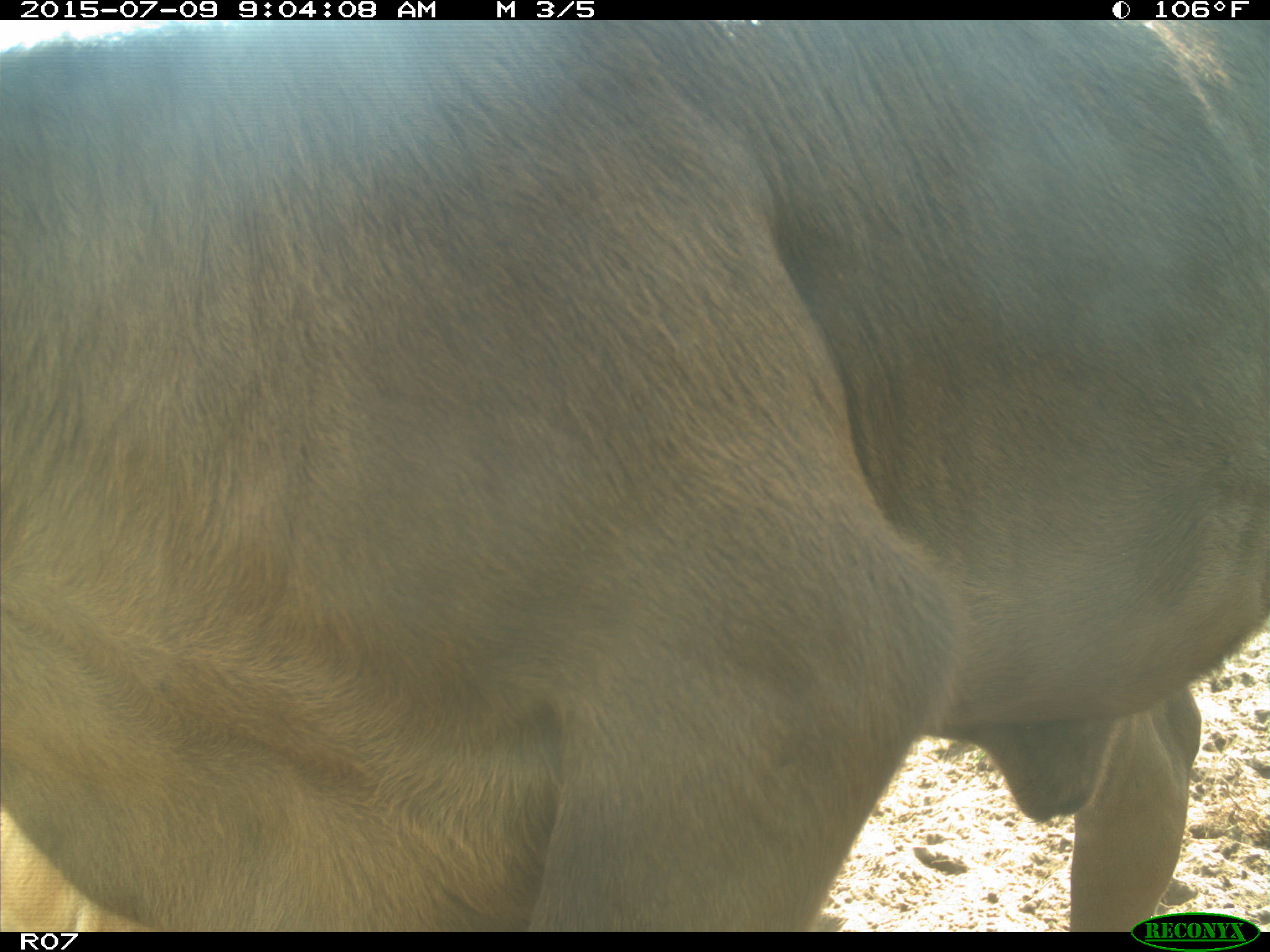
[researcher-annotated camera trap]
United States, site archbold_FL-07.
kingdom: Animalia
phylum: Chordata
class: Mammalia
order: Artiodactyla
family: Bovidae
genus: Bos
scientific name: Bos taurus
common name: domestic cow